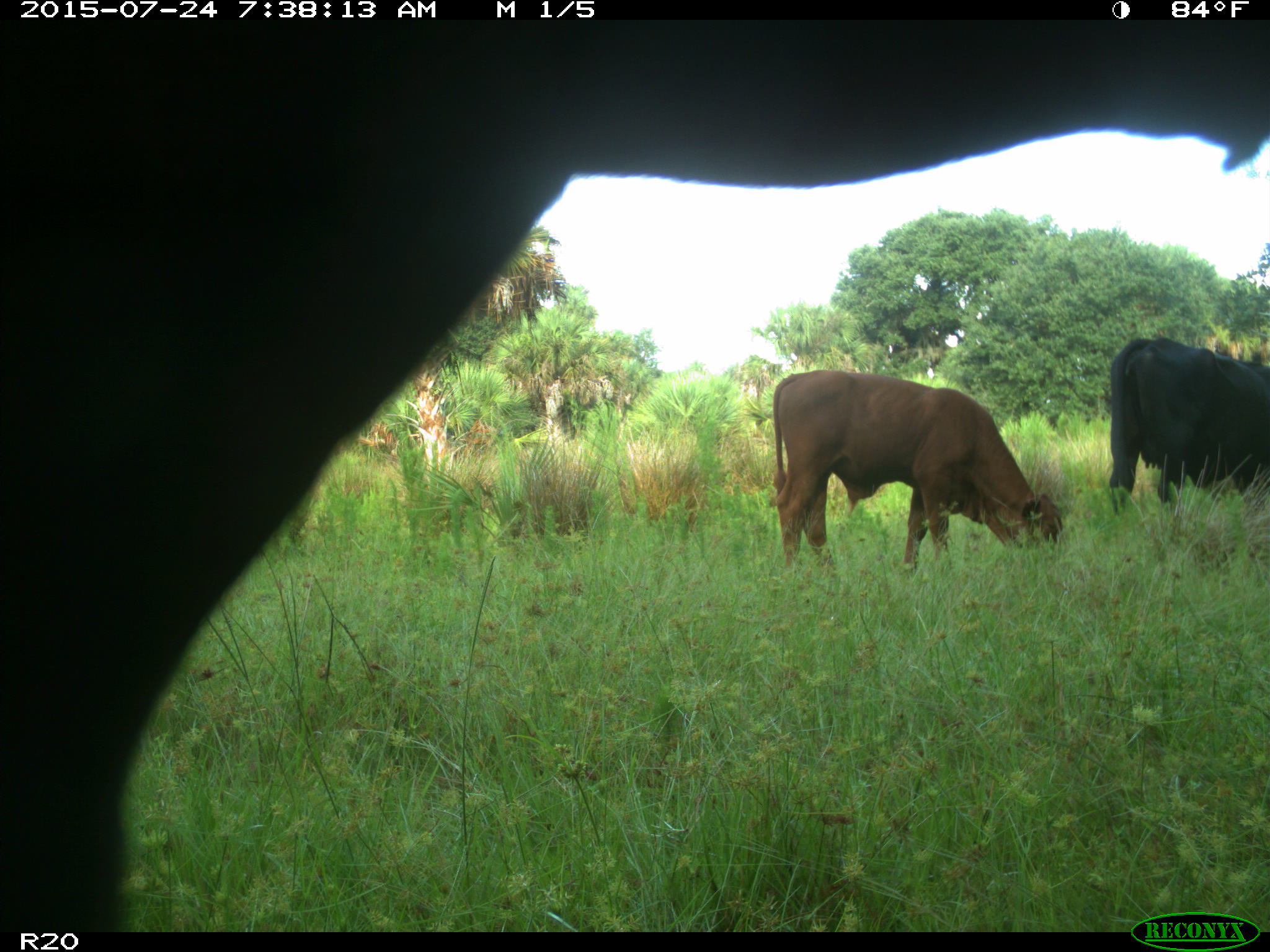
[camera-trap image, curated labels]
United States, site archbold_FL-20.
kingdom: Animalia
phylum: Chordata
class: Mammalia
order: Artiodactyla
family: Bovidae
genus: Bos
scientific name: Bos taurus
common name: domestic cow